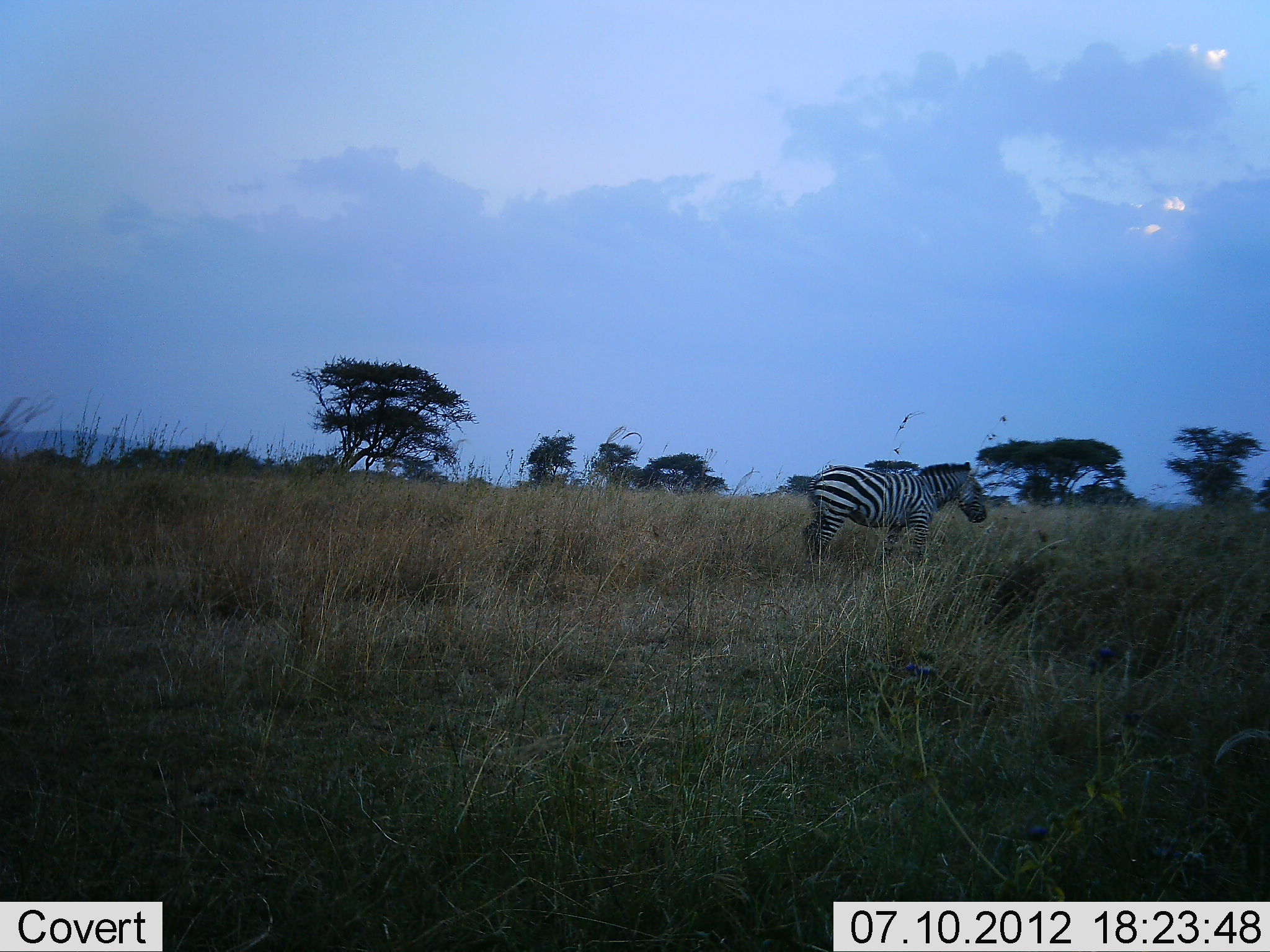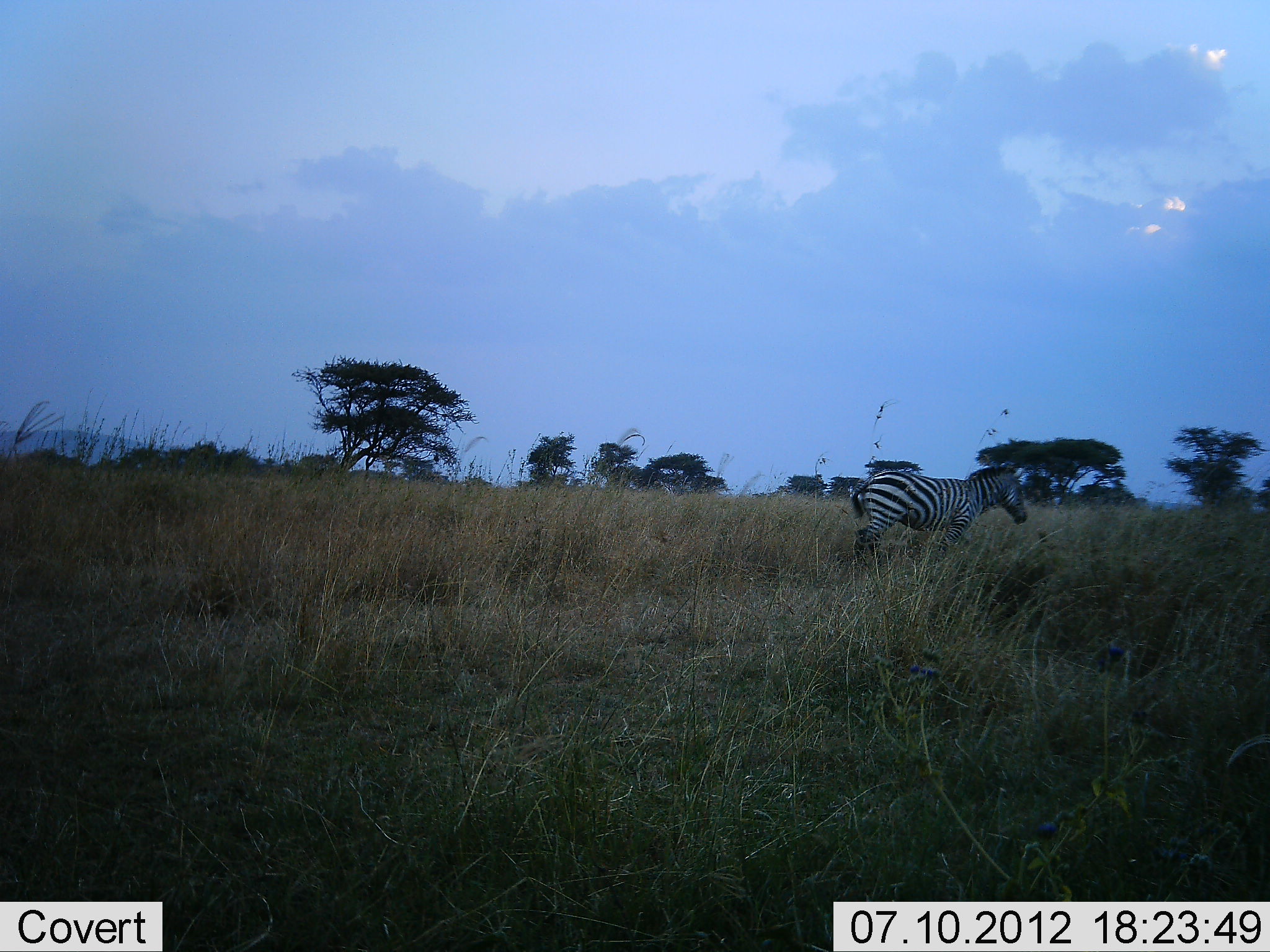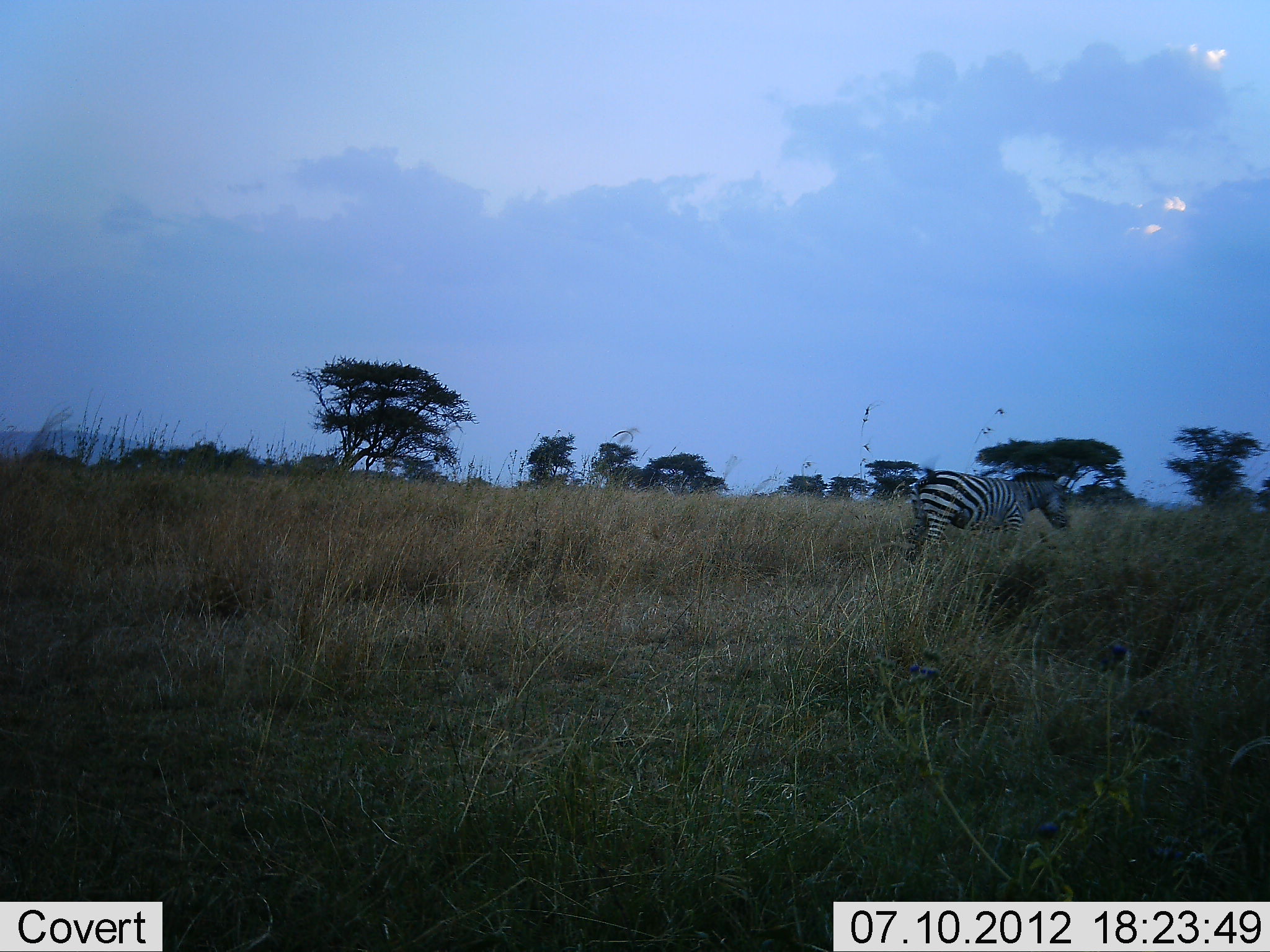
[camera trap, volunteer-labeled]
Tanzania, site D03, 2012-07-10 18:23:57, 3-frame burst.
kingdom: Animalia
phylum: Chordata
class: Mammalia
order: Perissodactyla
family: Equidae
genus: Equus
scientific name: Equus quagga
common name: plains zebra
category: zebra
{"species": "zebra (plains zebra) (Equus quagga)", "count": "1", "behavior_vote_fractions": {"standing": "0%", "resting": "0%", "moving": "100%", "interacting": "0%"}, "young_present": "0%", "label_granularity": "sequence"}